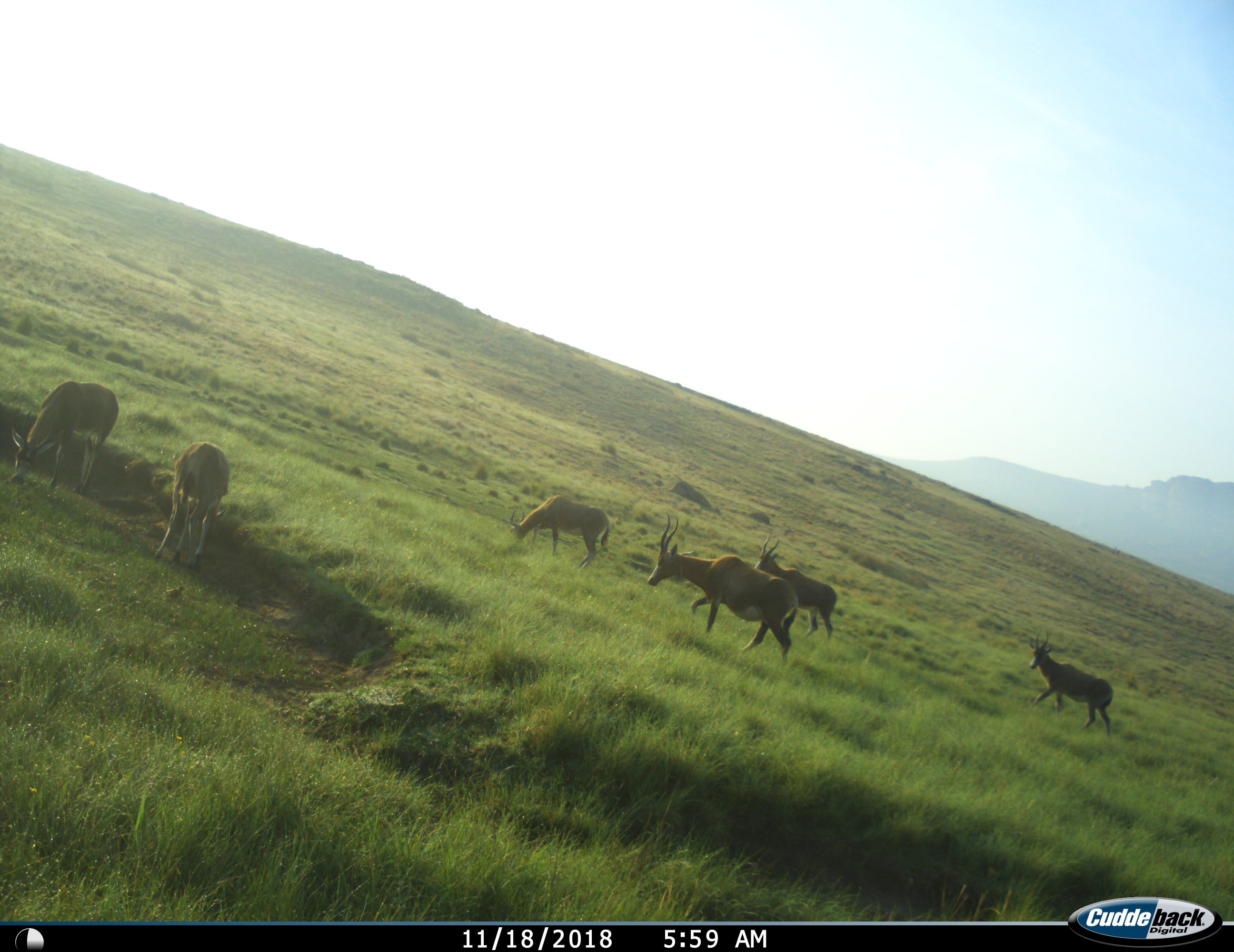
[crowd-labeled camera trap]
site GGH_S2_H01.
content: unidentified animal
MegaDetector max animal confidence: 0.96